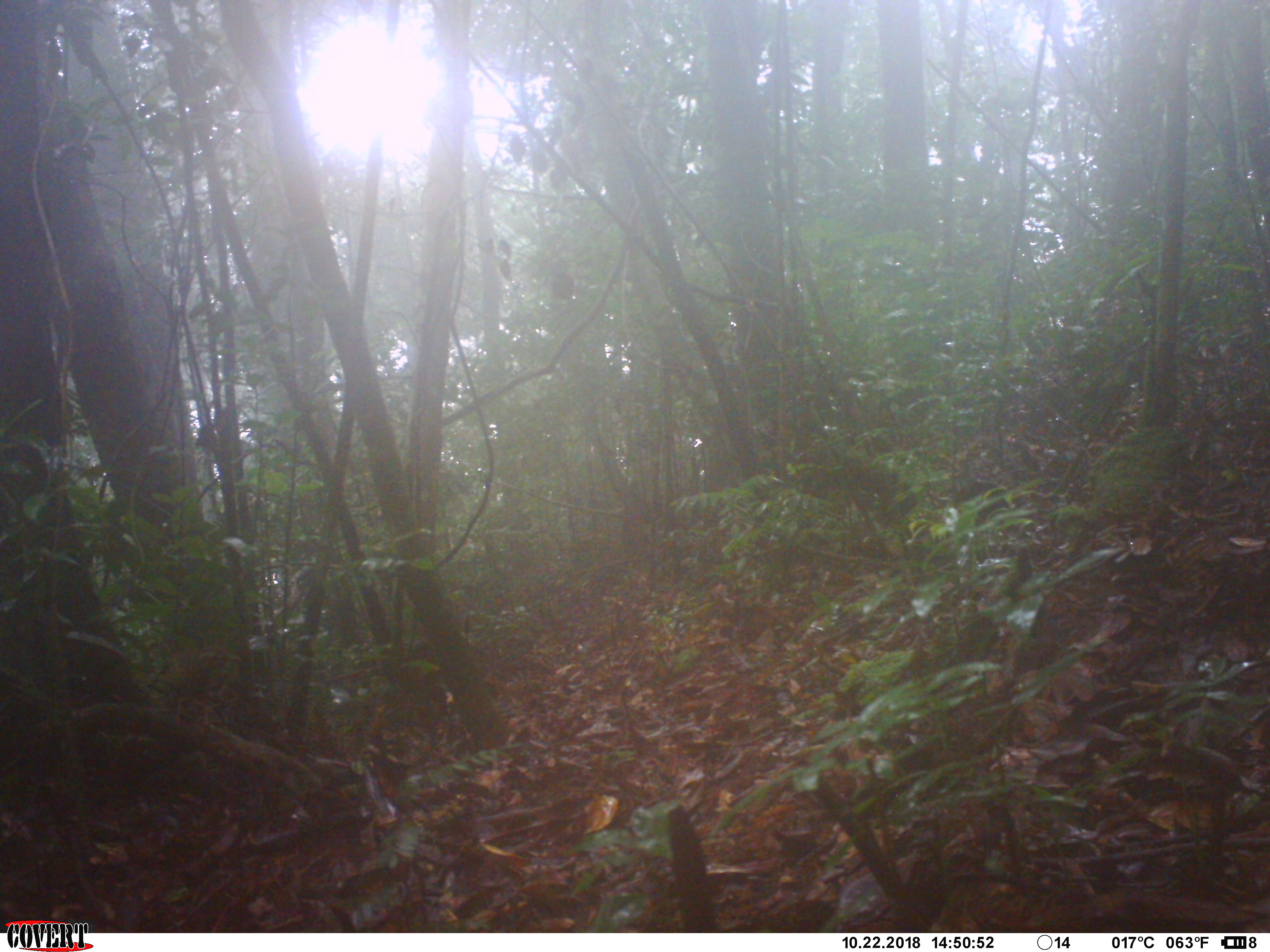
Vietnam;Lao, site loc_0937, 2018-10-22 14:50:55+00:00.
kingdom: Animalia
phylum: Chordata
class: Aves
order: Passeriformes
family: Turdidae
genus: Geokichla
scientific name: Geokichla sibirica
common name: siberian thrush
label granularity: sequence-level